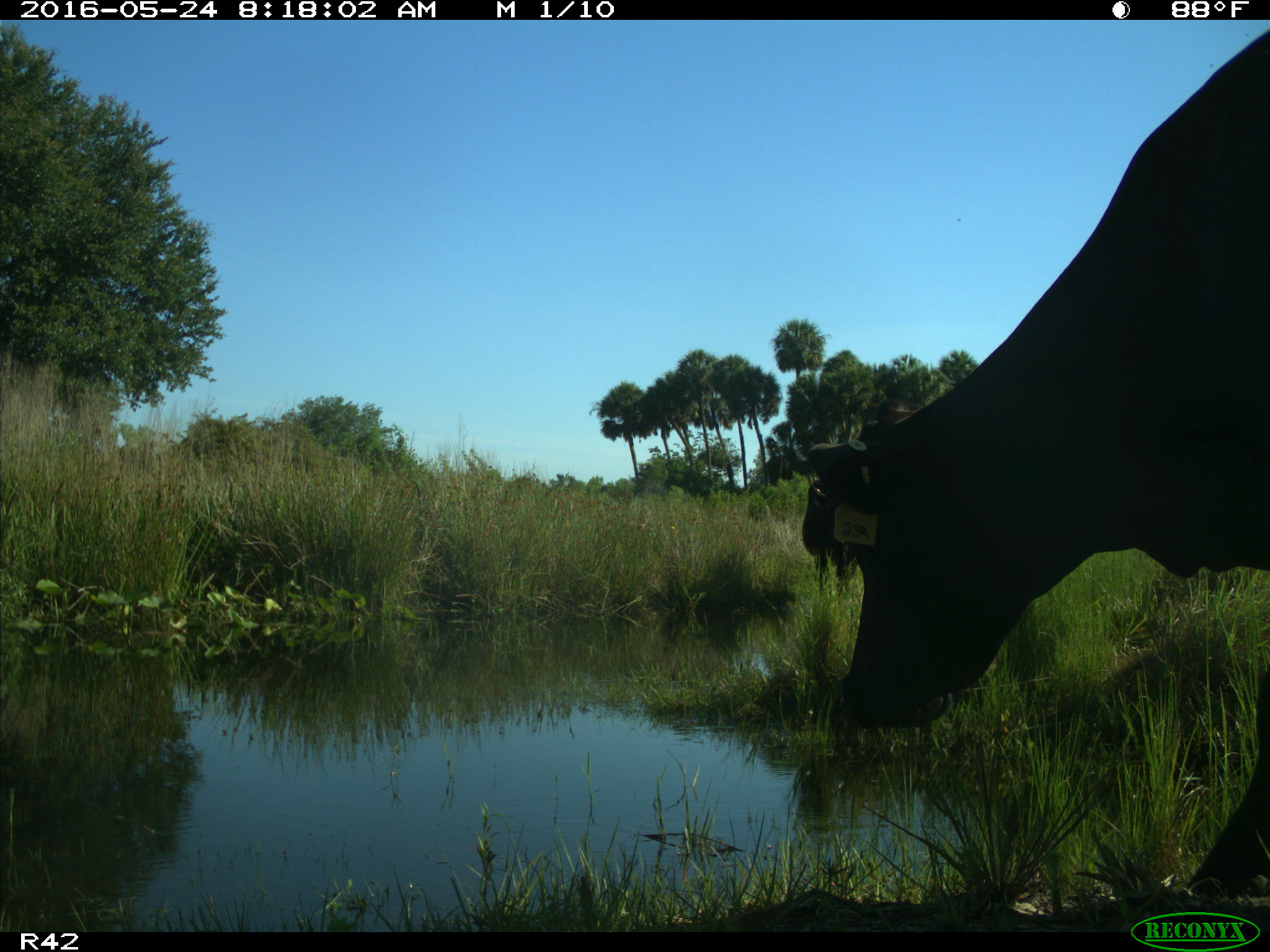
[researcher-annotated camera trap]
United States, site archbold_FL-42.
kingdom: Animalia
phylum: Chordata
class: Mammalia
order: Artiodactyla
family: Bovidae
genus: Bos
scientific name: Bos taurus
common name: domestic cow